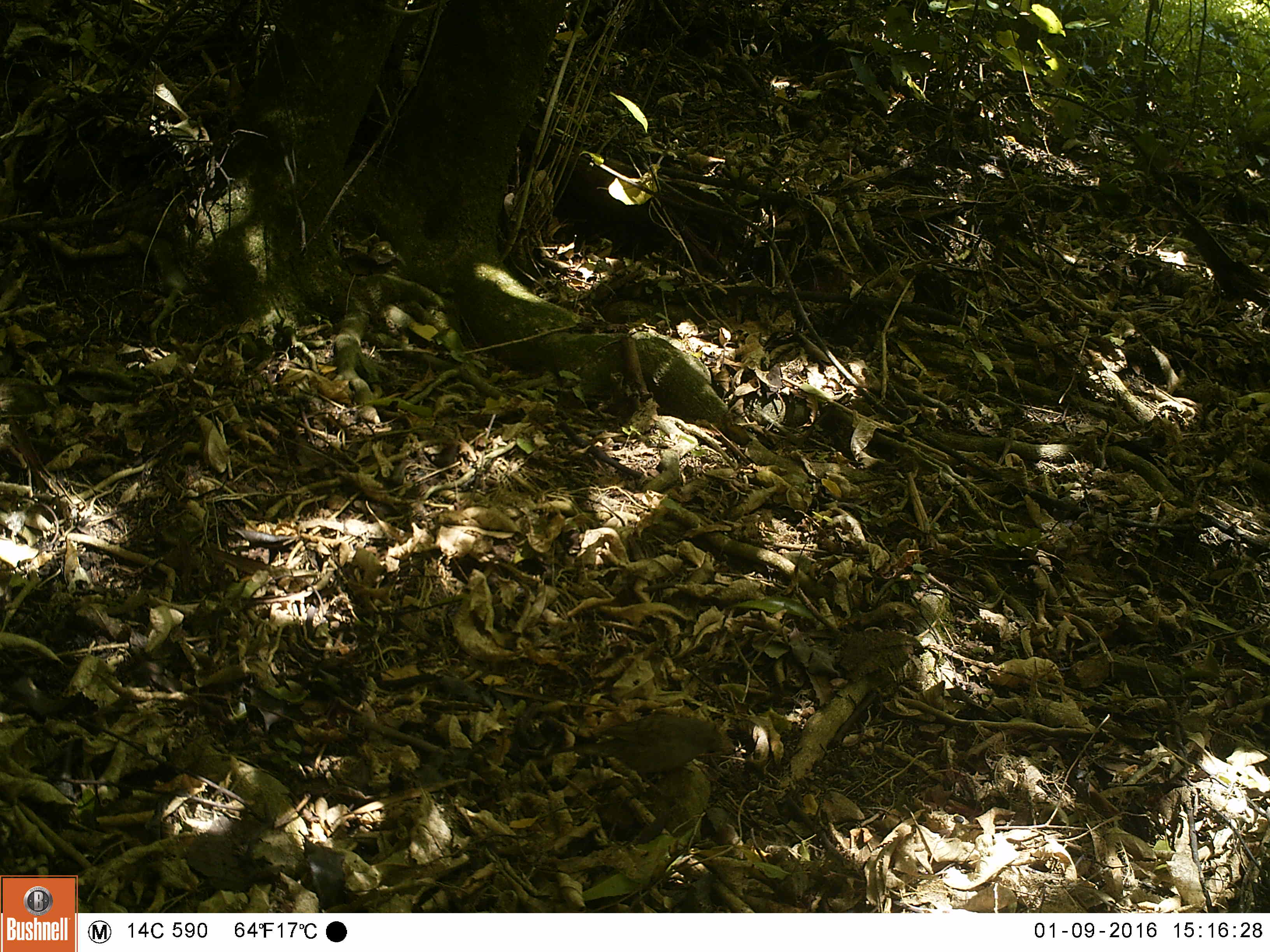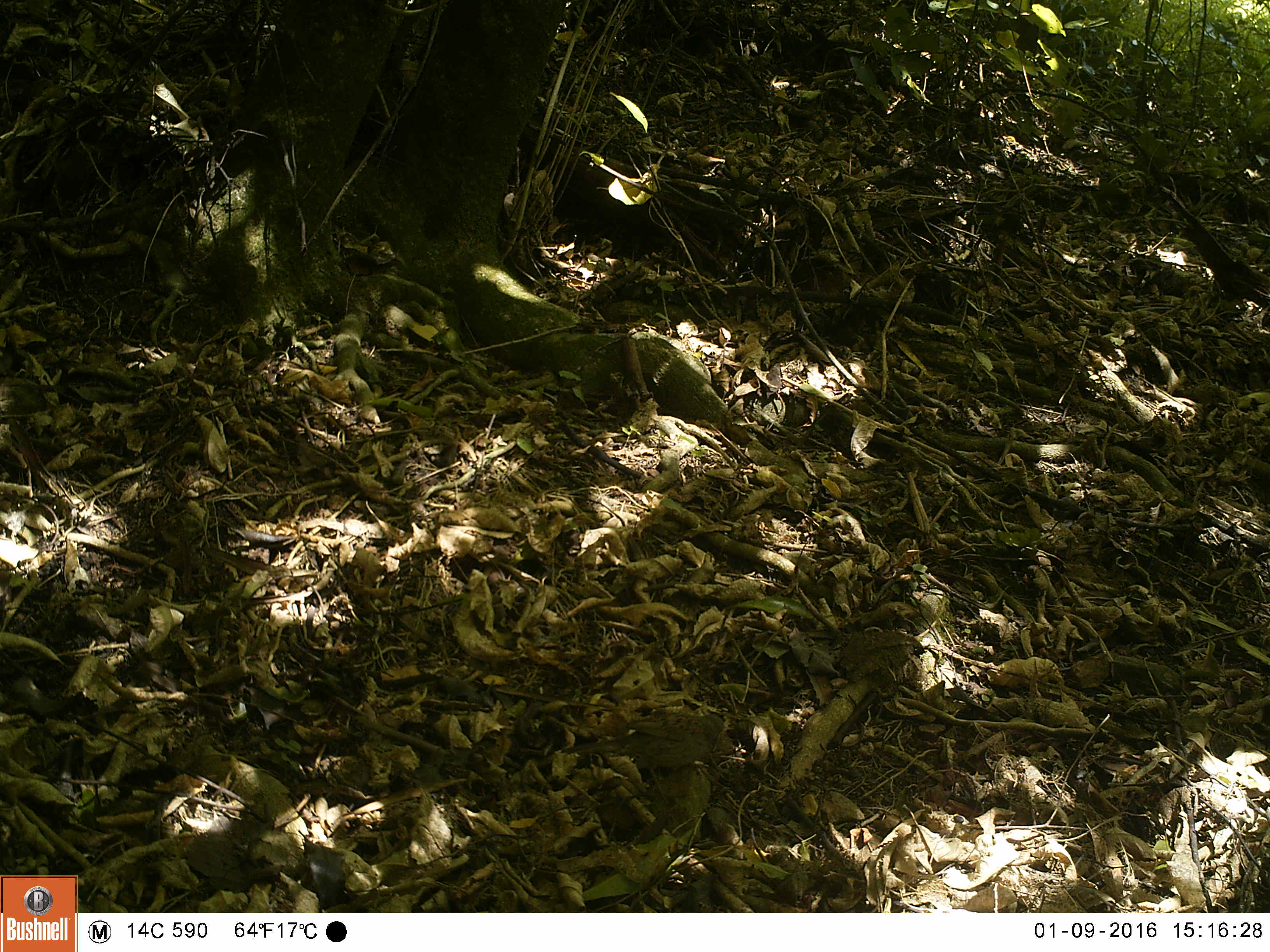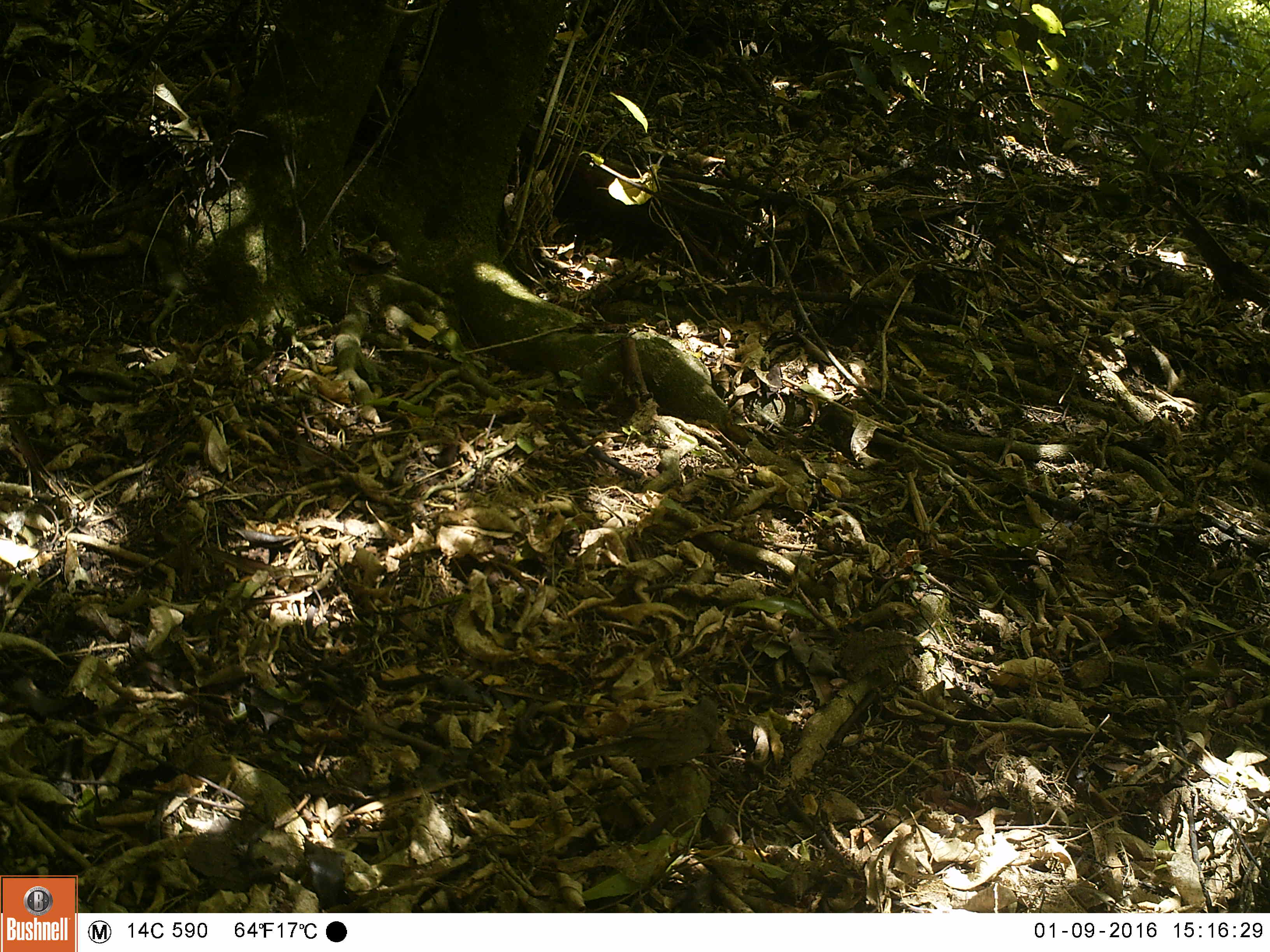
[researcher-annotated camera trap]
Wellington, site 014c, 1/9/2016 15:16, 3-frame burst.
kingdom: Animalia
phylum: Chordata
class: Aves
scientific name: Aves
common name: bird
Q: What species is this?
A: Bird (Aves).